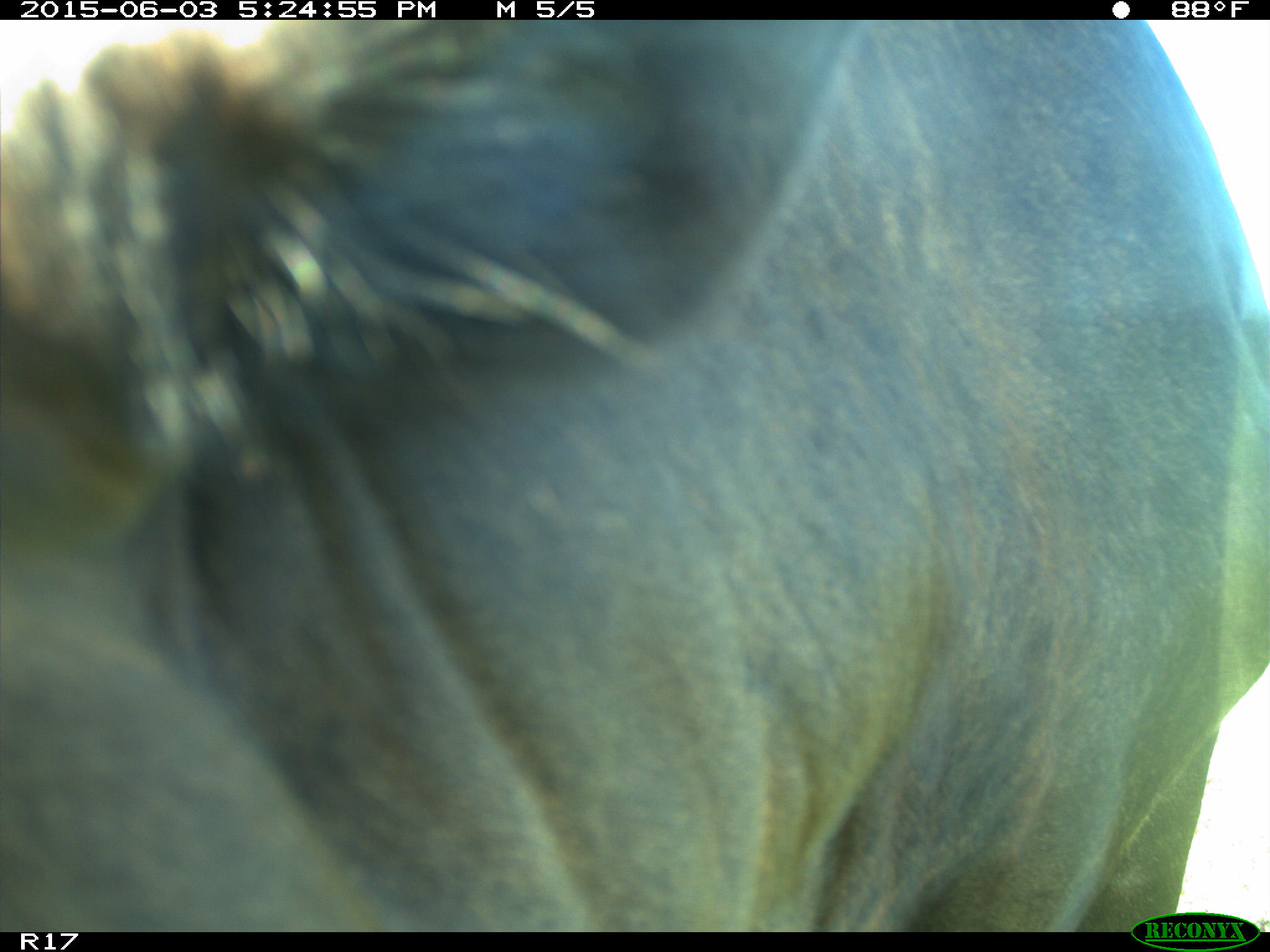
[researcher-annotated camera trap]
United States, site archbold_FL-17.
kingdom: Animalia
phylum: Chordata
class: Mammalia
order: Artiodactyla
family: Bovidae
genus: Bos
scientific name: Bos taurus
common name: domestic cow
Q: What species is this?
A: Bos taurus (domestic cow).